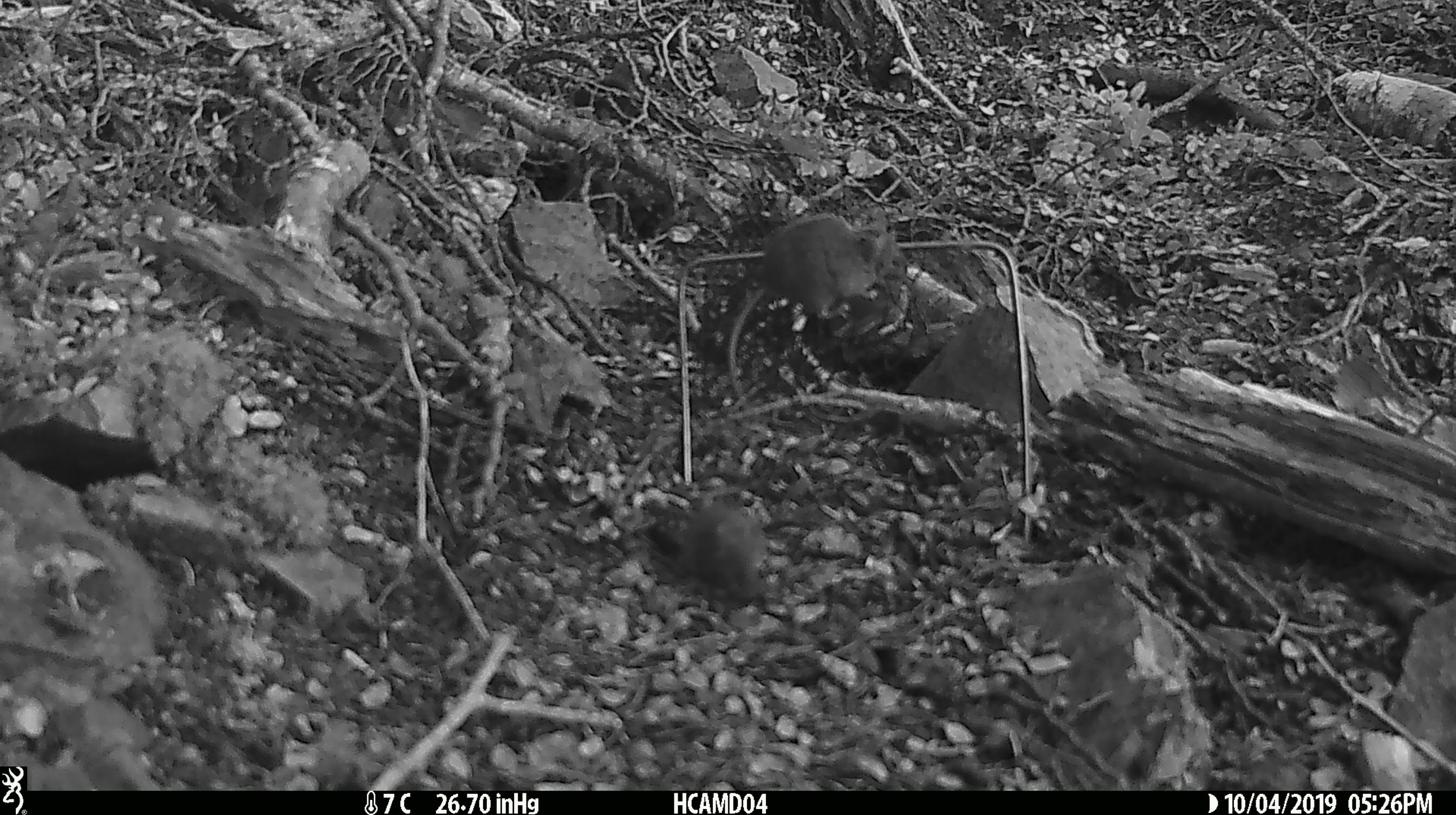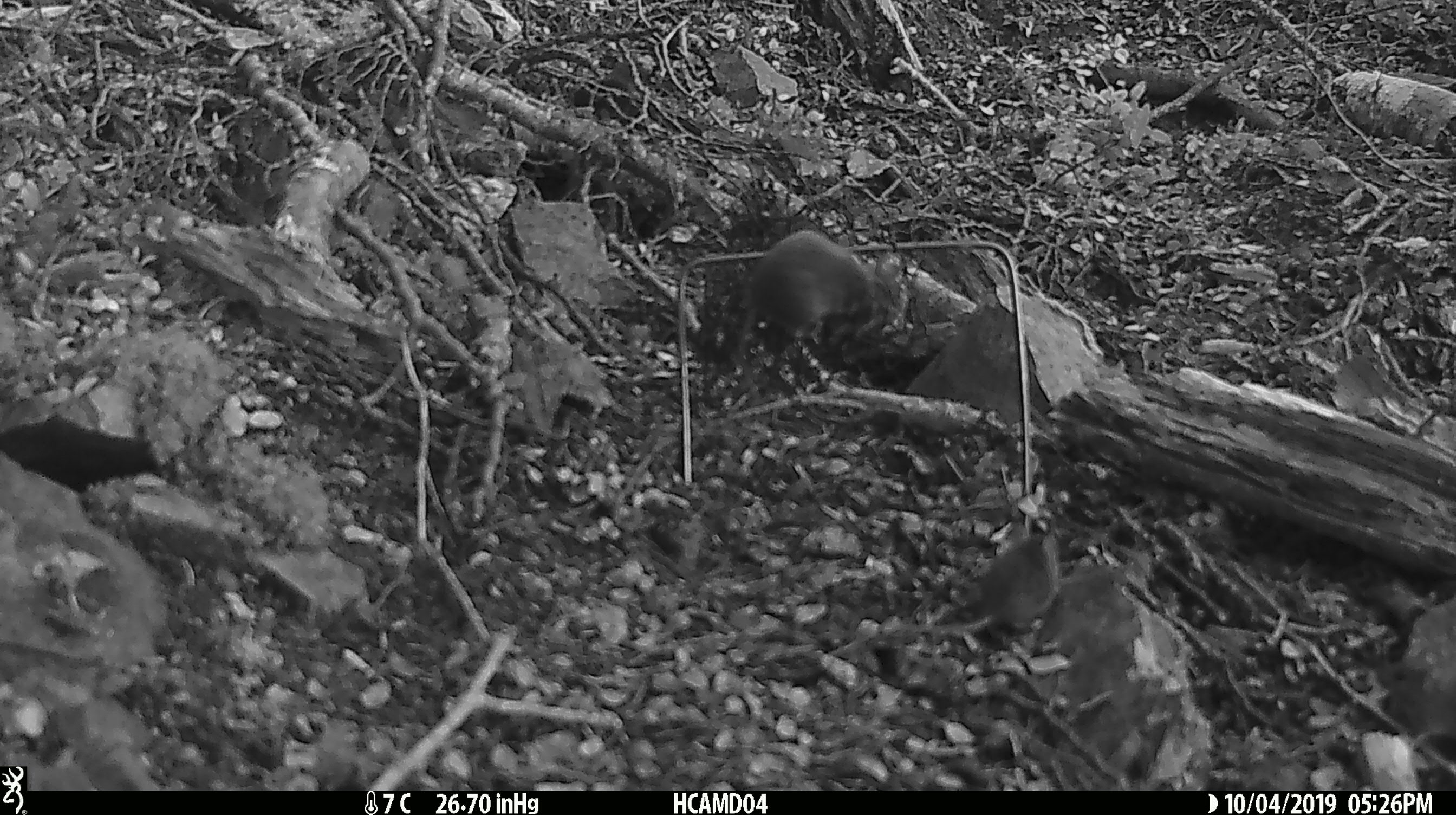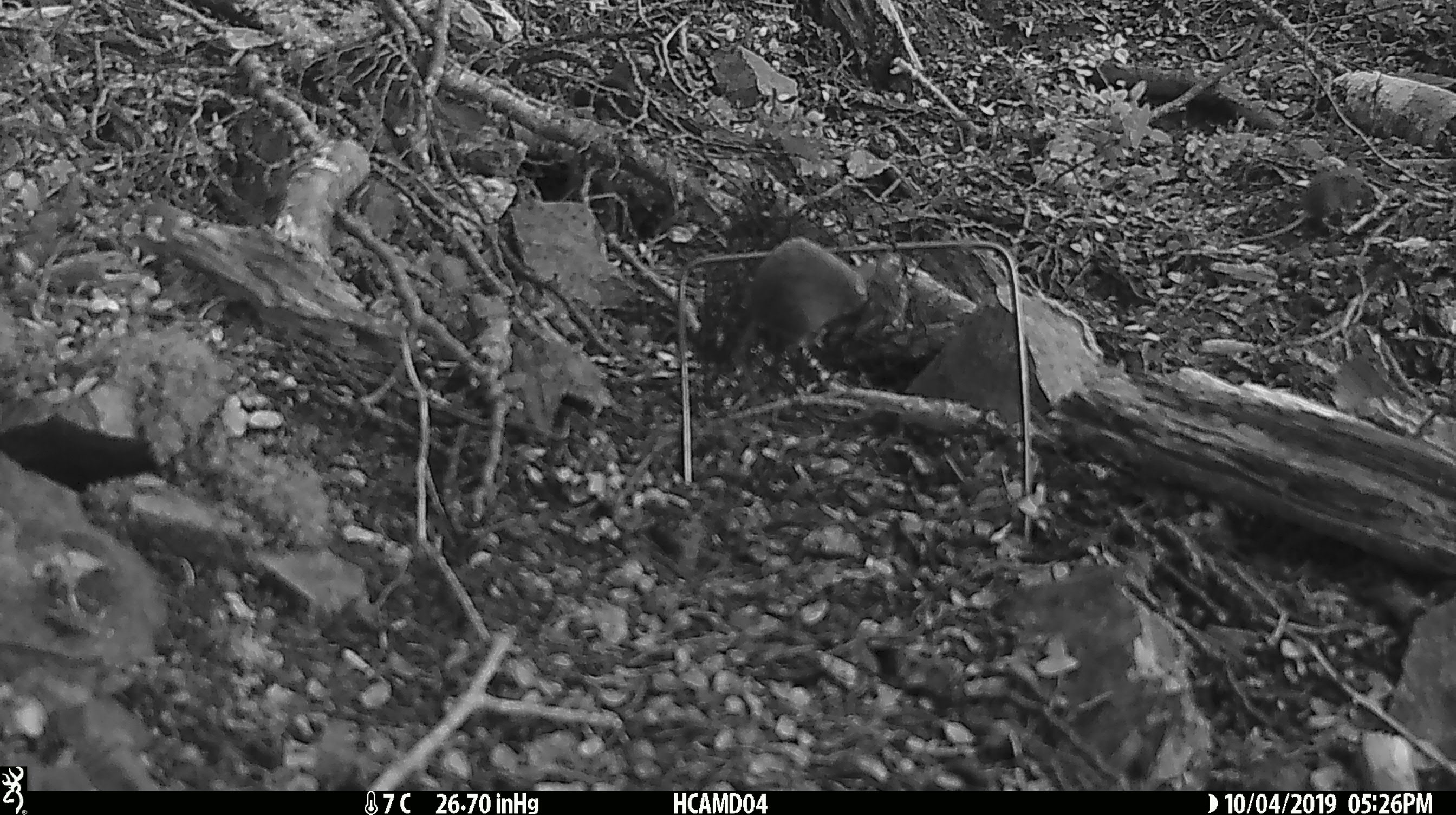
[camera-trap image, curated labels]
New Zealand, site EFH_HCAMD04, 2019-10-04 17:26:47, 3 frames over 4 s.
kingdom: Animalia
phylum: Chordata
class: Mammalia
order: Rodentia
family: Muridae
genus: Mus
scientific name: Mus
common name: mouse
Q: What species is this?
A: Mouse (Mus).